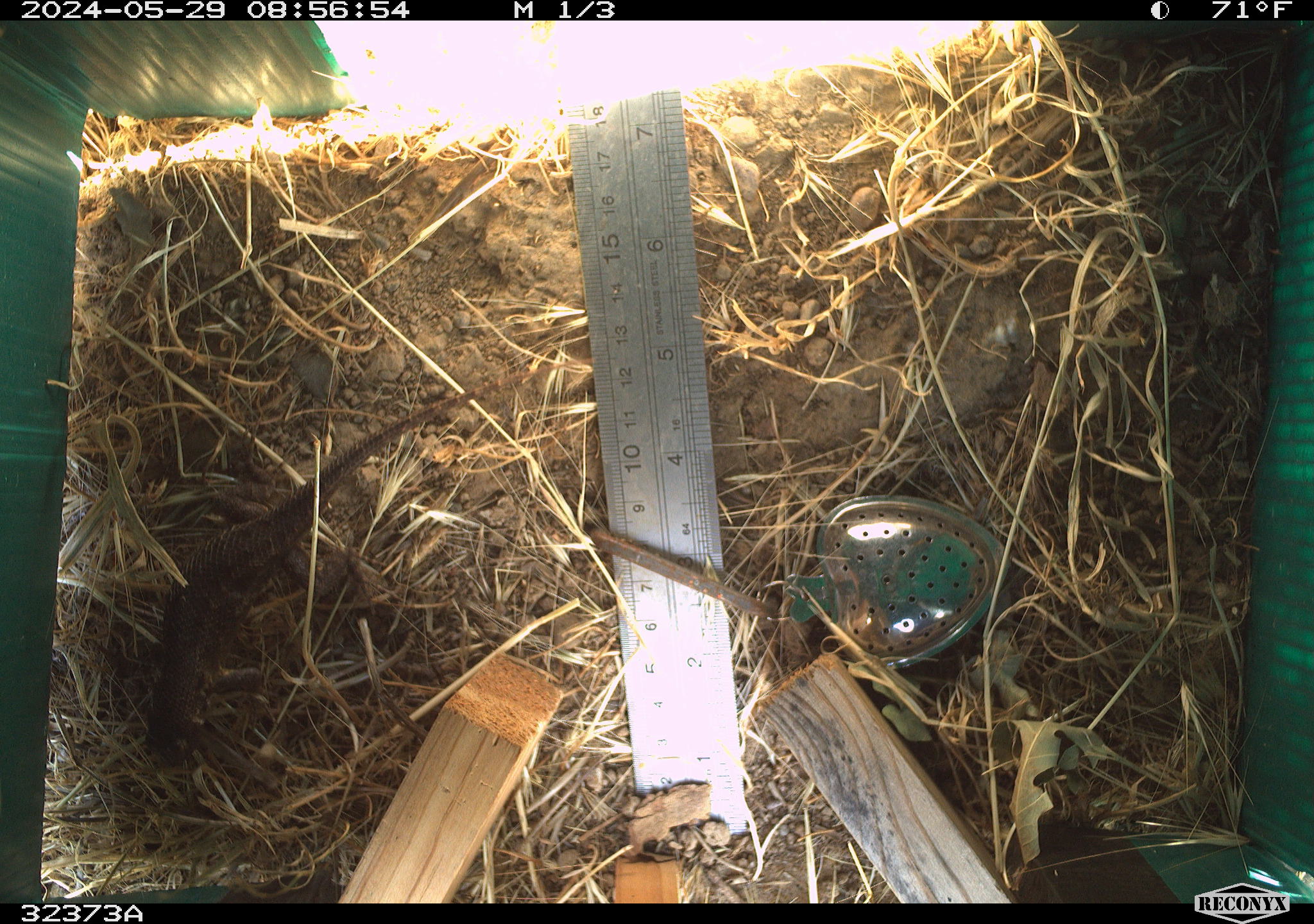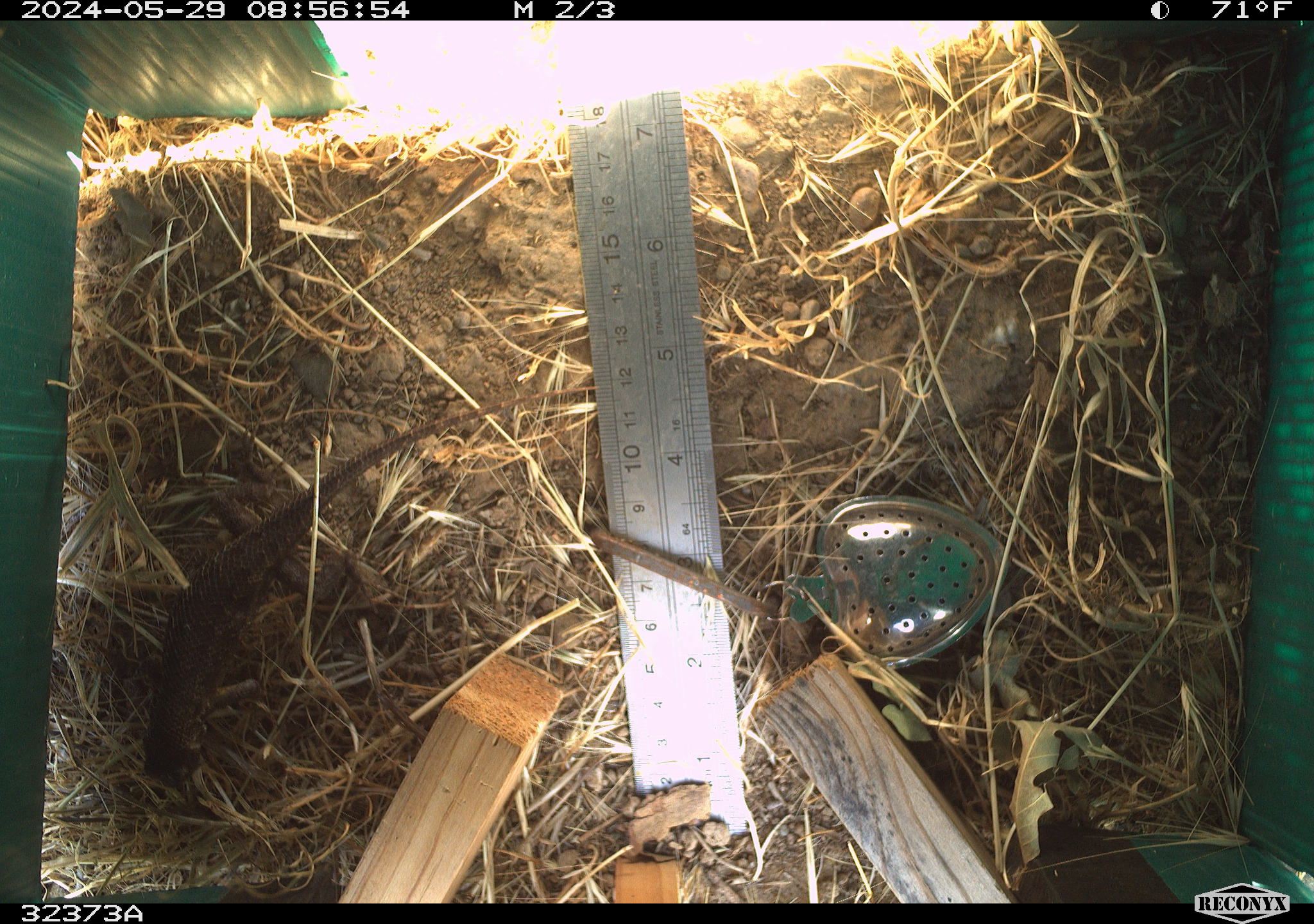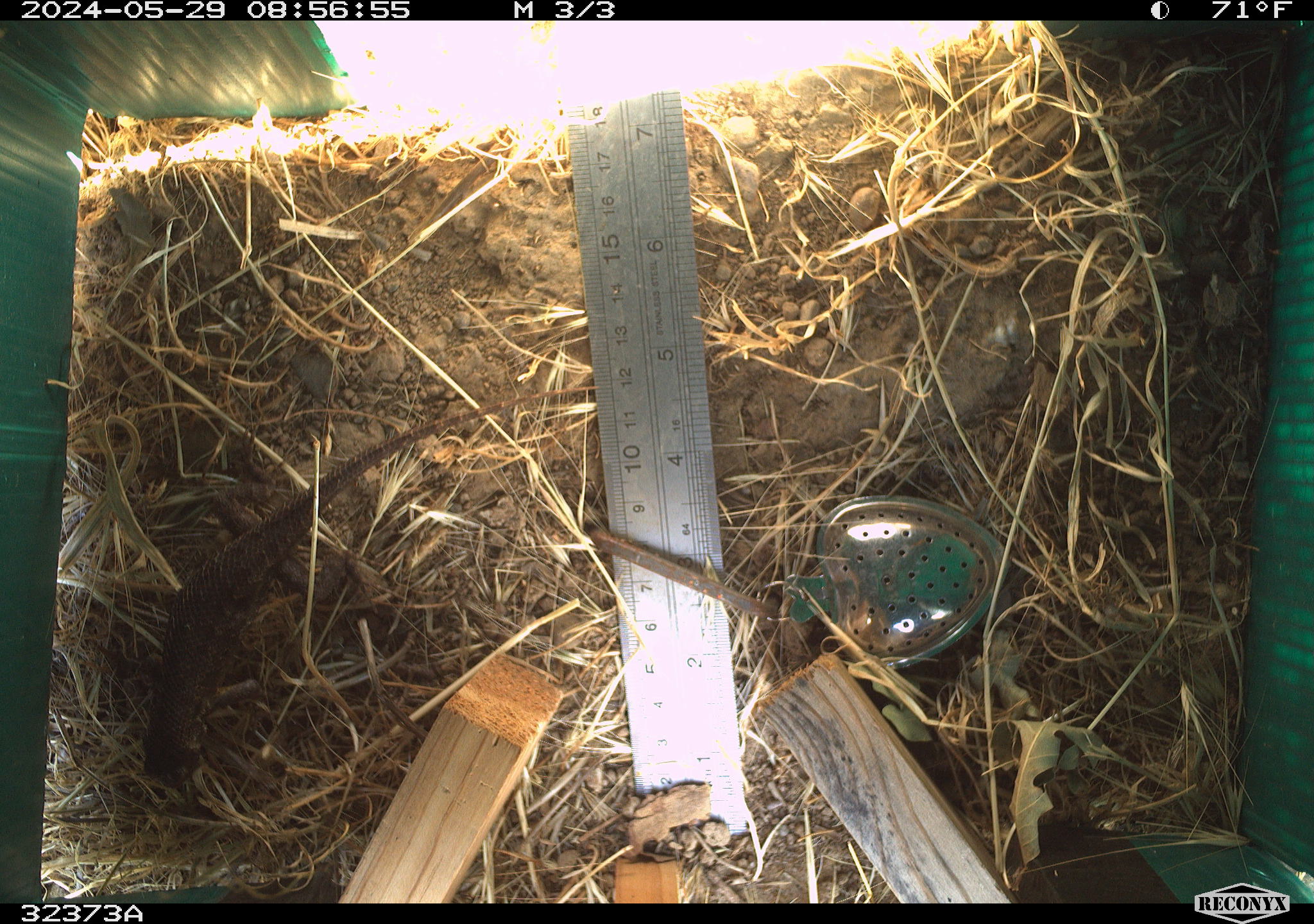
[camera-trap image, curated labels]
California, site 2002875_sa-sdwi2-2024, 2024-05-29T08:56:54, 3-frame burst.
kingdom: Animalia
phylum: Chordata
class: Reptilia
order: Squamata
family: Phrynosomatidae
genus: Sceloporus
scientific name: Sceloporus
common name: spiny lizards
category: sceloporus species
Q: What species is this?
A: Sceloporus species (spiny lizards) (Sceloporus).